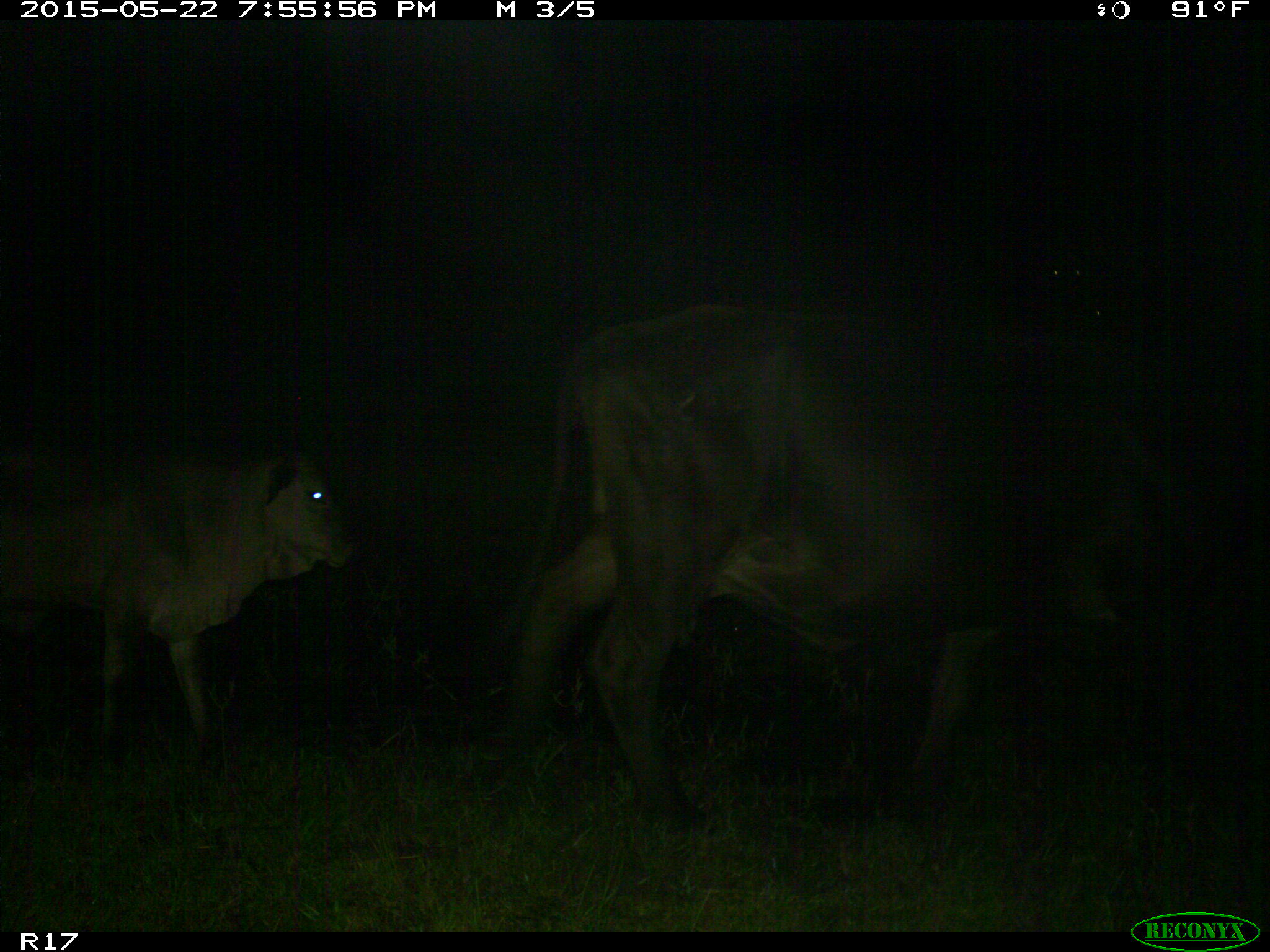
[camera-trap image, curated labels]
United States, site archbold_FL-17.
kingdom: Animalia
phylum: Chordata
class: Mammalia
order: Artiodactyla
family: Bovidae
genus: Bos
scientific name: Bos taurus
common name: domestic cow